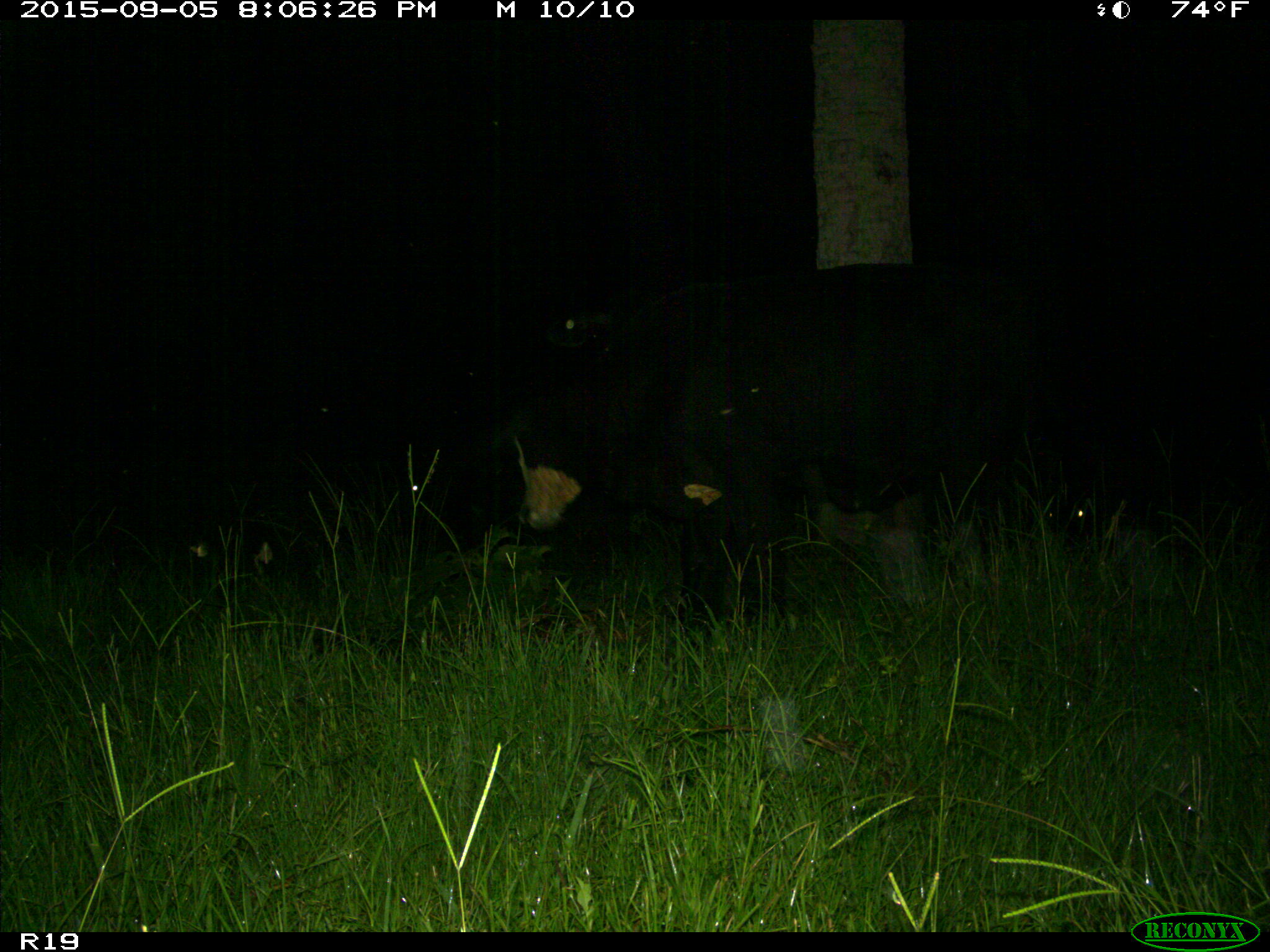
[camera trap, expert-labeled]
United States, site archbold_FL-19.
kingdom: Animalia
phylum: Chordata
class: Mammalia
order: Artiodactyla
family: Bovidae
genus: Bos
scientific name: Bos taurus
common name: domestic cow